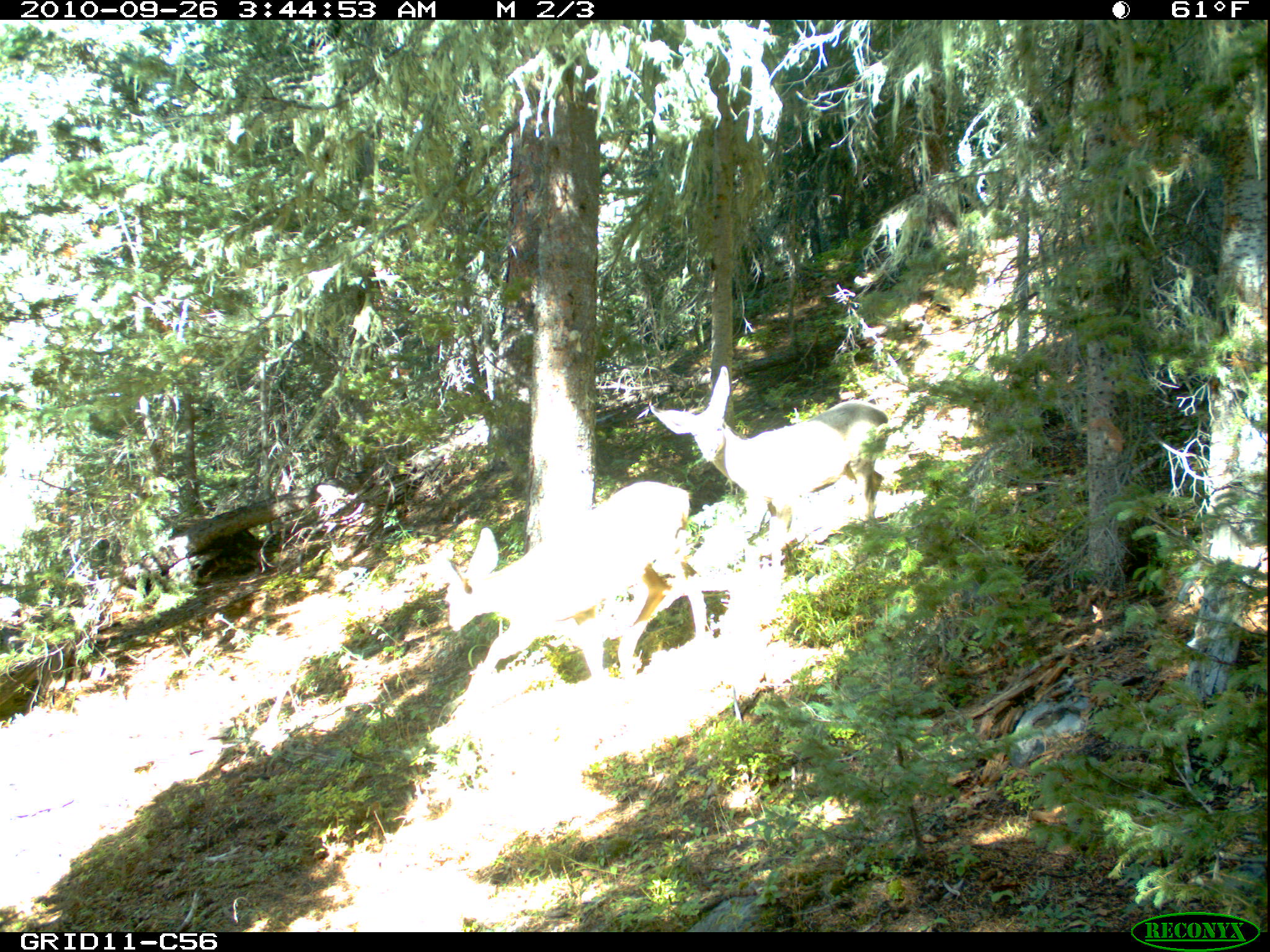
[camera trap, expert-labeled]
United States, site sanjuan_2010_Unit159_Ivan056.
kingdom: Animalia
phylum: Chordata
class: Mammalia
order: Artiodactyla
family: Cervidae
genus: Odocoileus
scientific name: Odocoileus hemionus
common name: mule deer